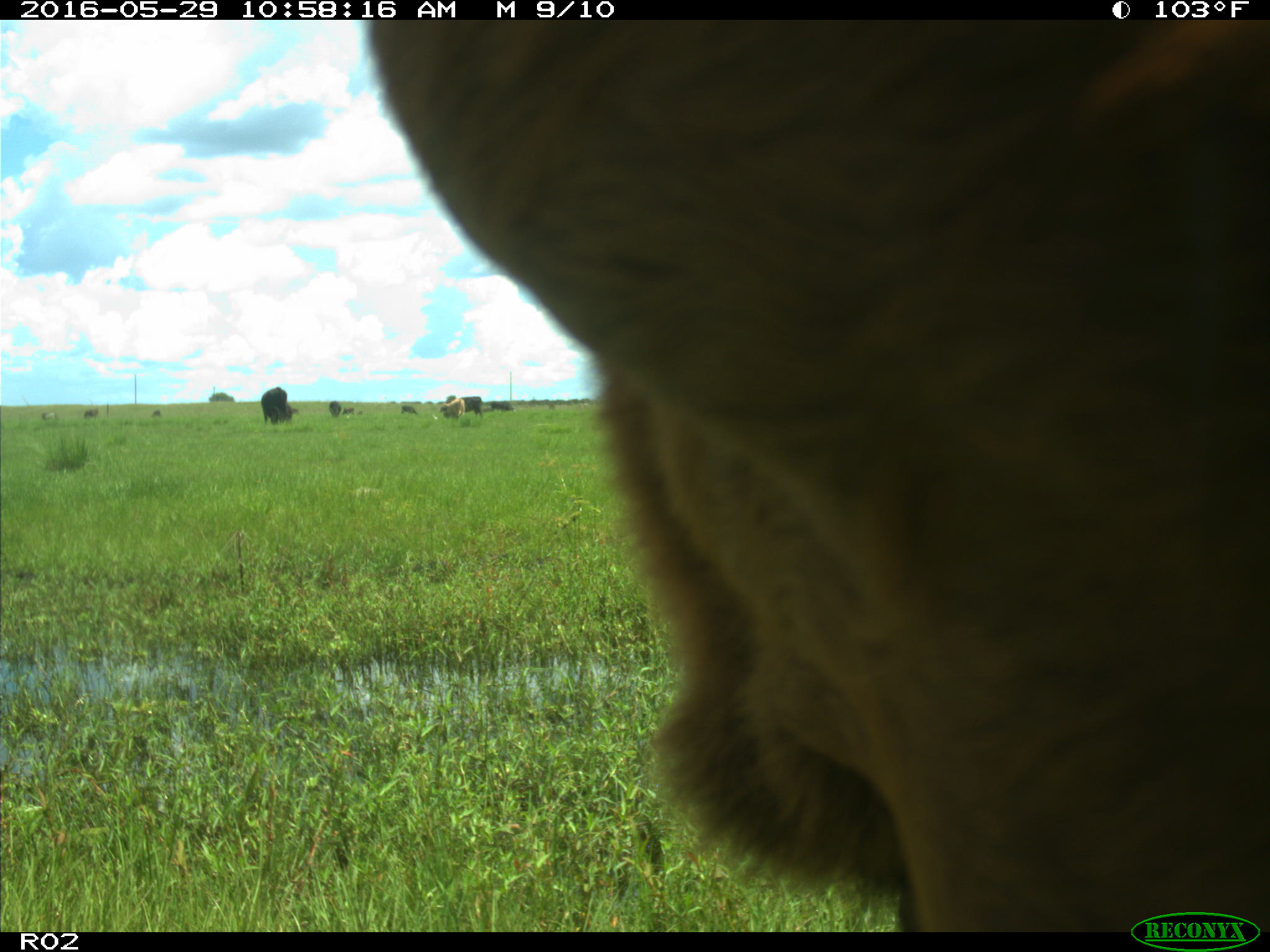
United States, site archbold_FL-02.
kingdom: Animalia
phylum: Chordata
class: Mammalia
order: Artiodactyla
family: Bovidae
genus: Bos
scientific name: Bos taurus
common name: domestic cow